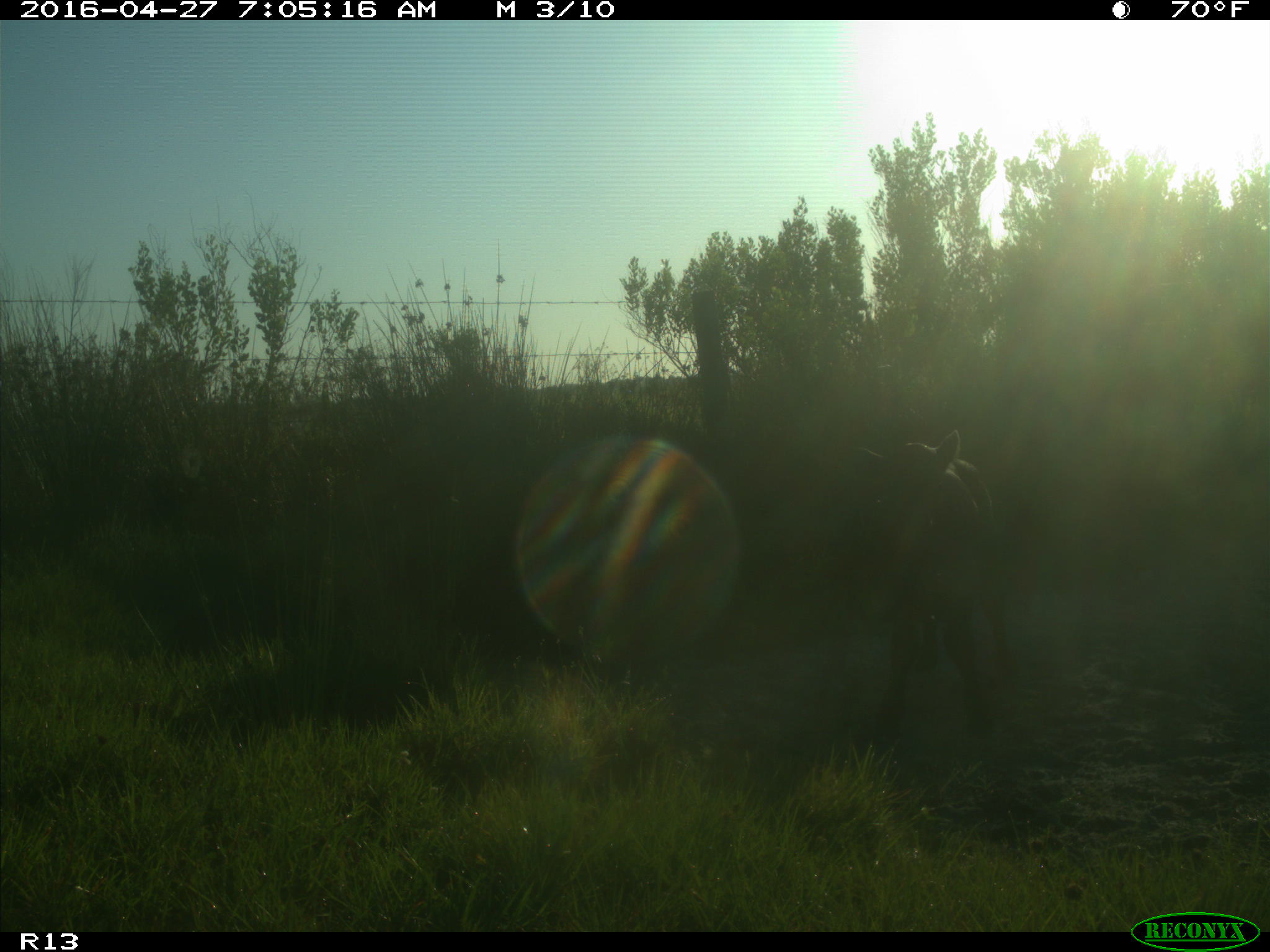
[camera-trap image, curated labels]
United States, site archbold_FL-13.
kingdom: Animalia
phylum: Chordata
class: Mammalia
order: Artiodactyla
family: Bovidae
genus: Bos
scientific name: Bos taurus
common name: domestic cow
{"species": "Bos taurus (domestic cow)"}